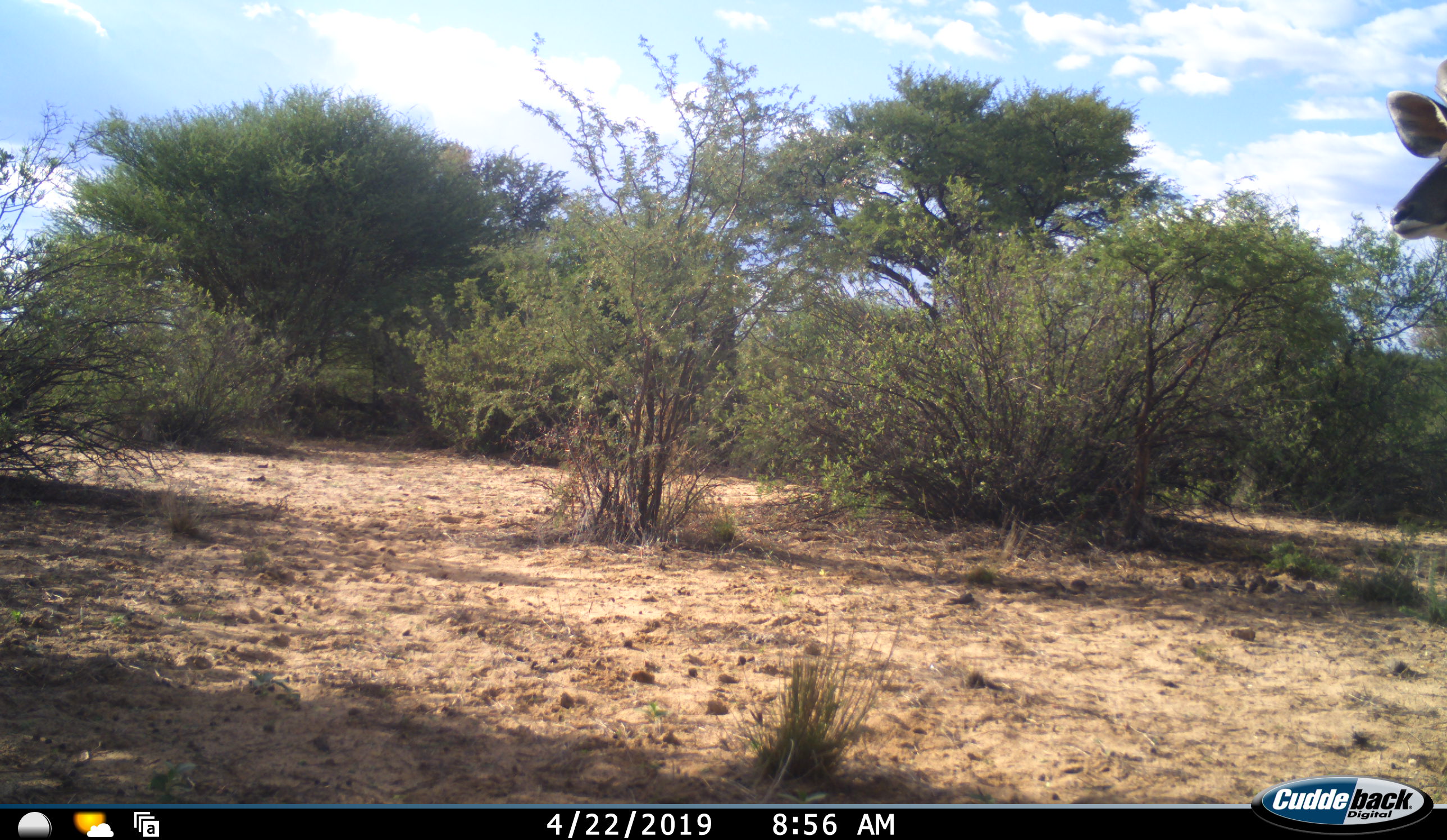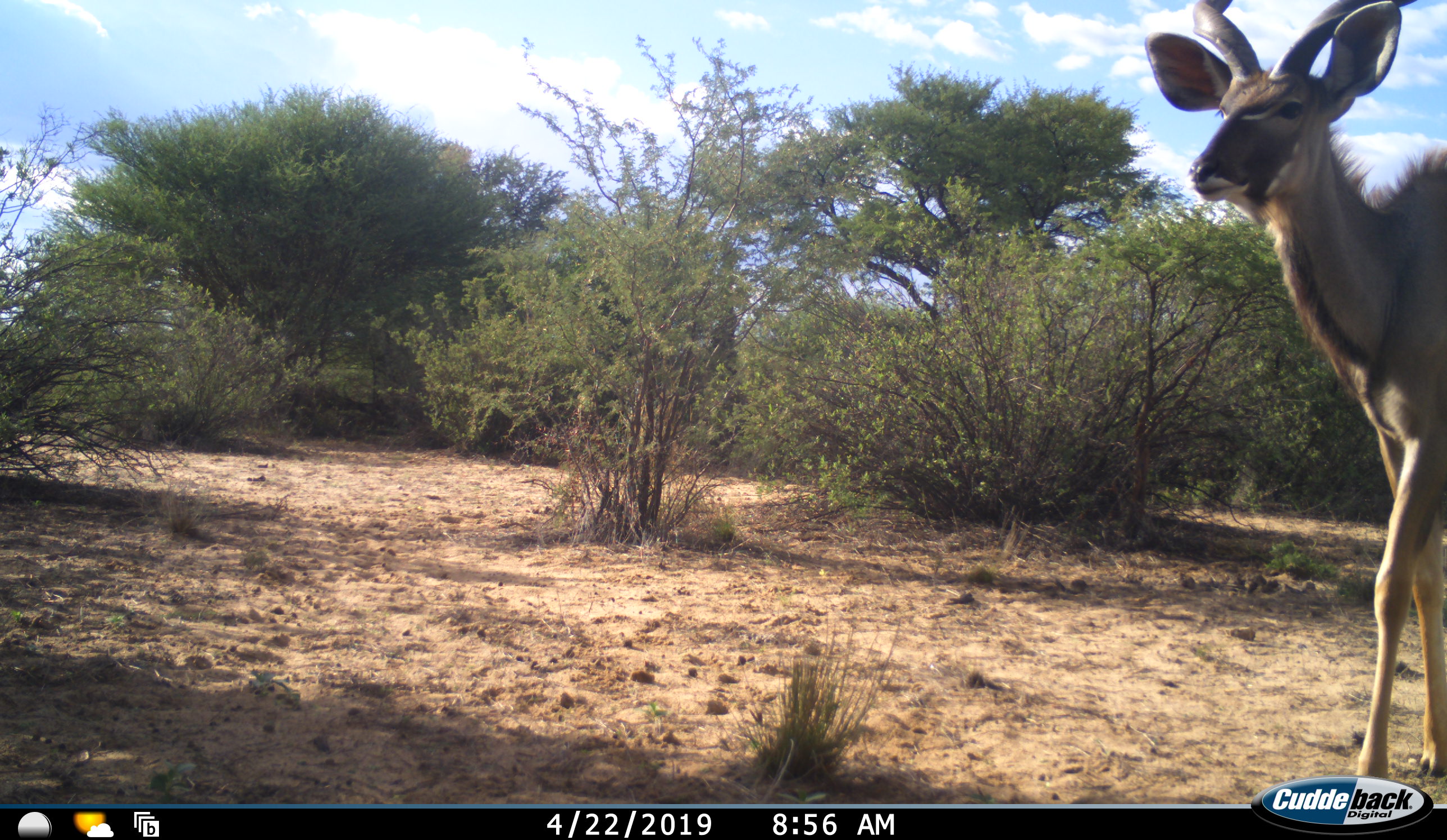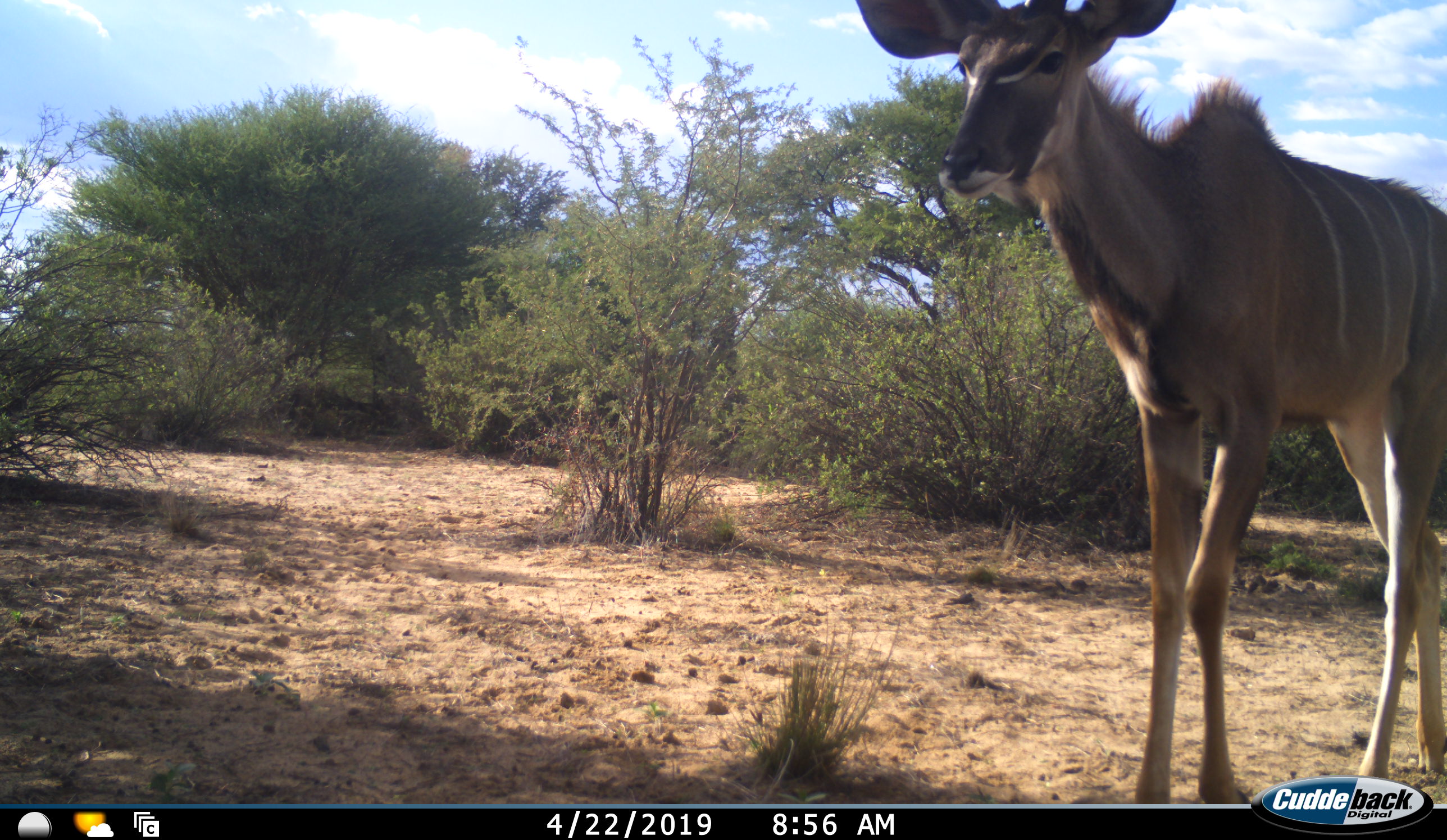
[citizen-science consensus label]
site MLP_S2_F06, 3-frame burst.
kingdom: Animalia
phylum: Chordata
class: Mammalia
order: Artiodactyla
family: Bovidae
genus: Tragelaphus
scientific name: Tragelaphus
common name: kudu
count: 1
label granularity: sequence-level